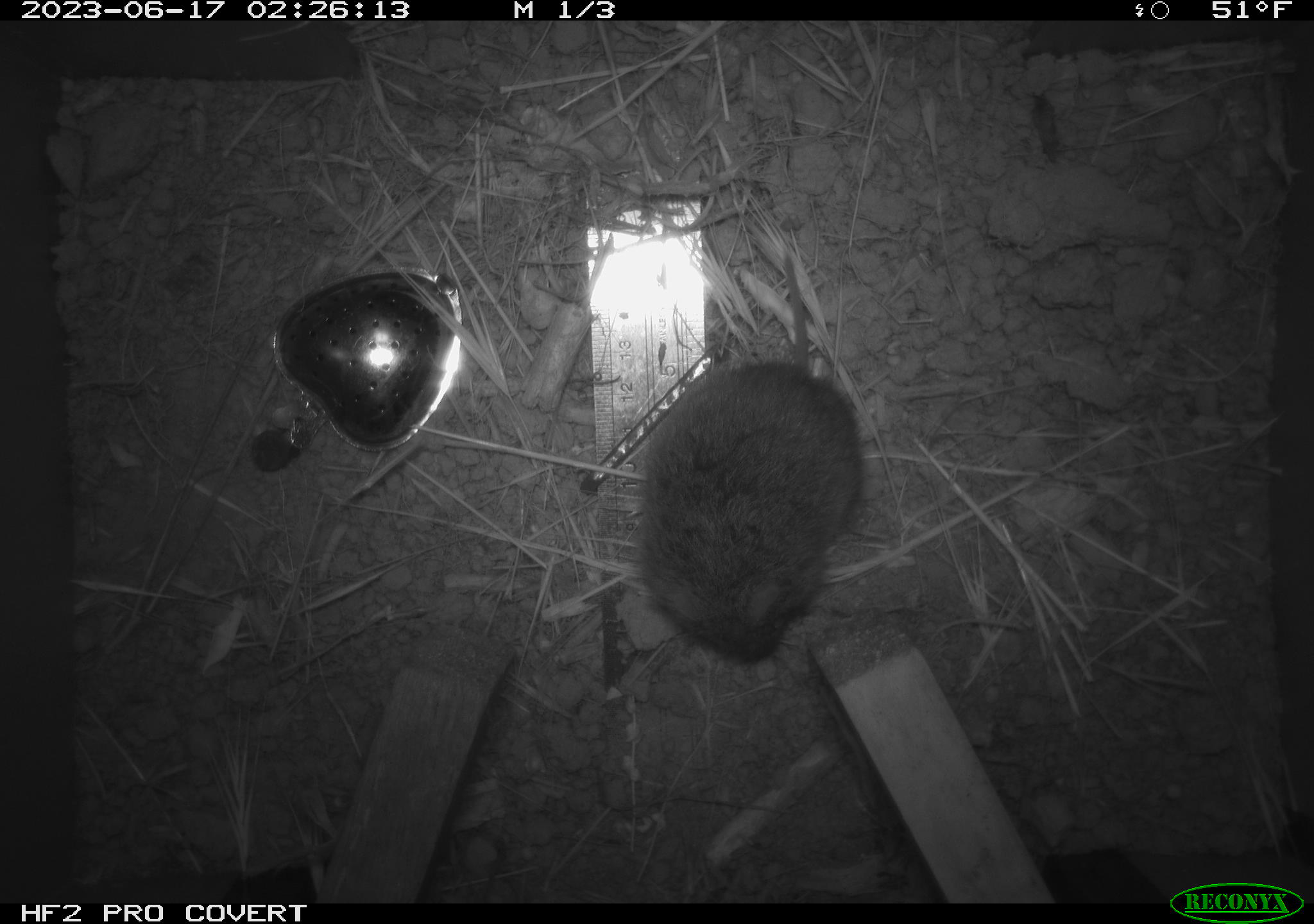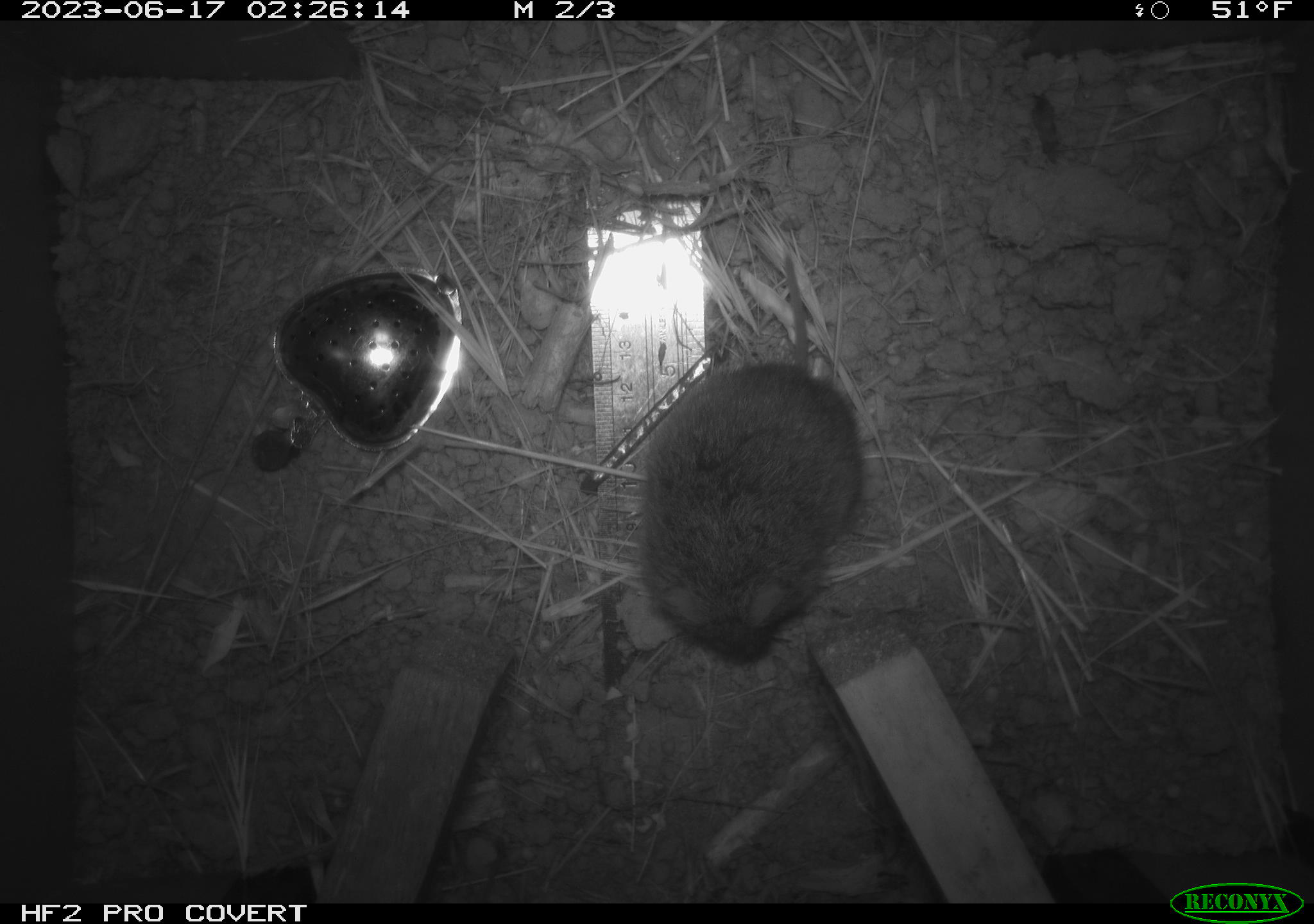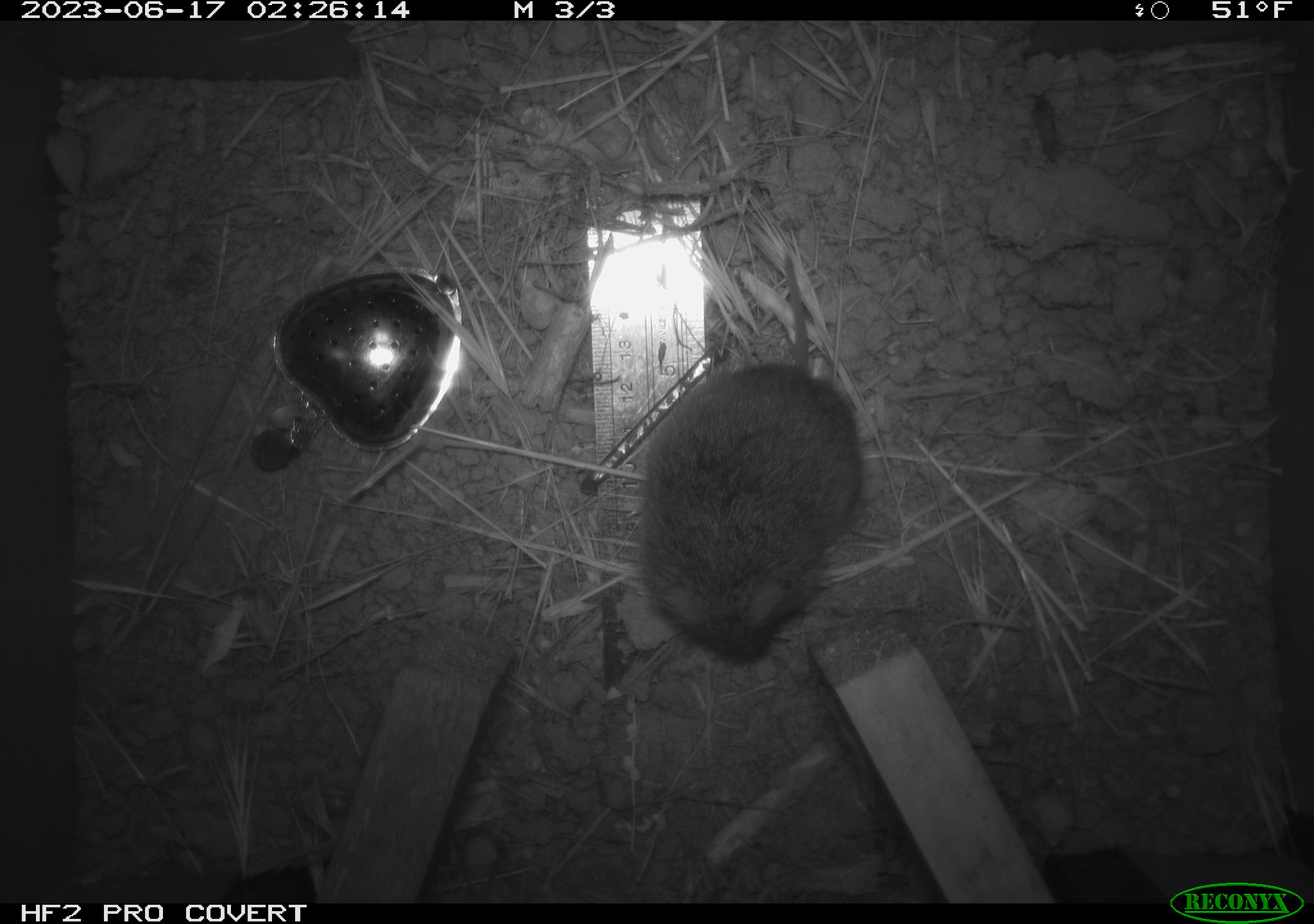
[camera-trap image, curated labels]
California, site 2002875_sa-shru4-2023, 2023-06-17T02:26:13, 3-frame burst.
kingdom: Animalia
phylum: Chordata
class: Mammalia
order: Rodentia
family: Cricetidae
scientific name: Arvicolinae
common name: voles, lemmings, and muskrats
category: arvicolinae subfamily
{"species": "arvicolinae subfamily (voles, lemmings, and muskrats) (Arvicolinae)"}